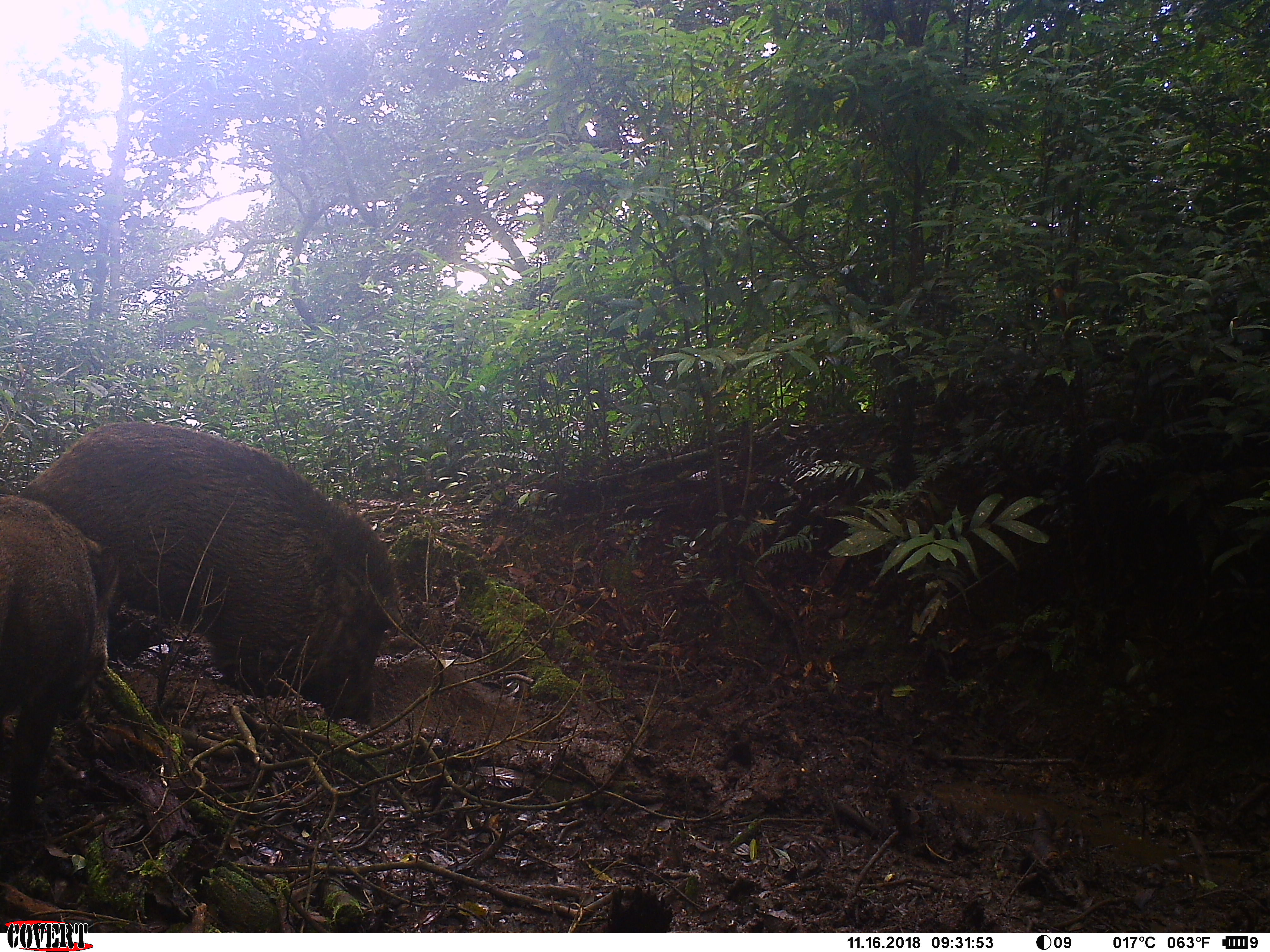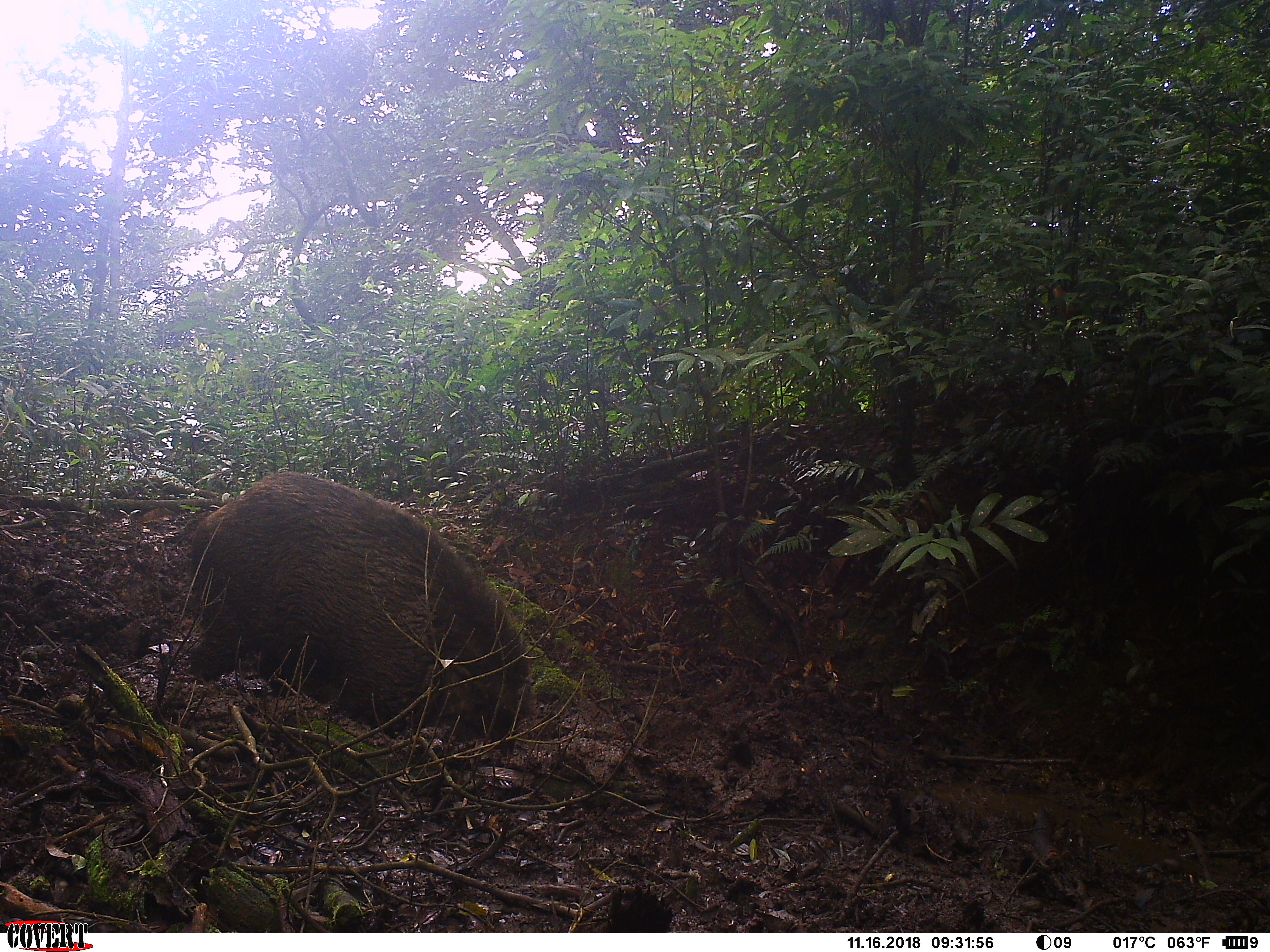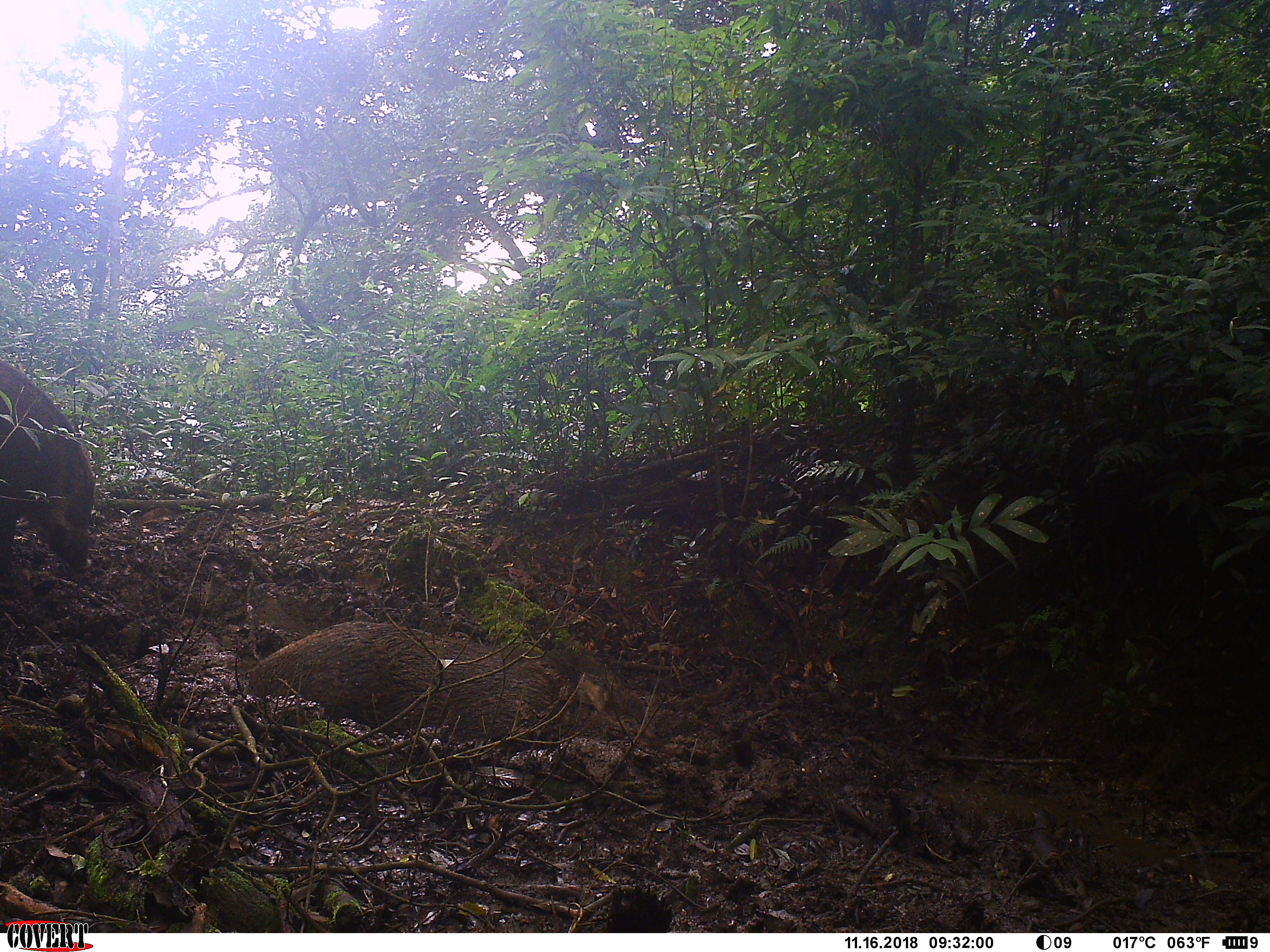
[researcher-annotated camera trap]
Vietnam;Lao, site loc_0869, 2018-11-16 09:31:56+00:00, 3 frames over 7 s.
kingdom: Animalia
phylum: Chordata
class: Mammalia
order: Artiodactyla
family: Suidae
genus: Sus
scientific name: Sus scrofa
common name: eurasian wild pig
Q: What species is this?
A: Eurasian wild pig (Sus scrofa).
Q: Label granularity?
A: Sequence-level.